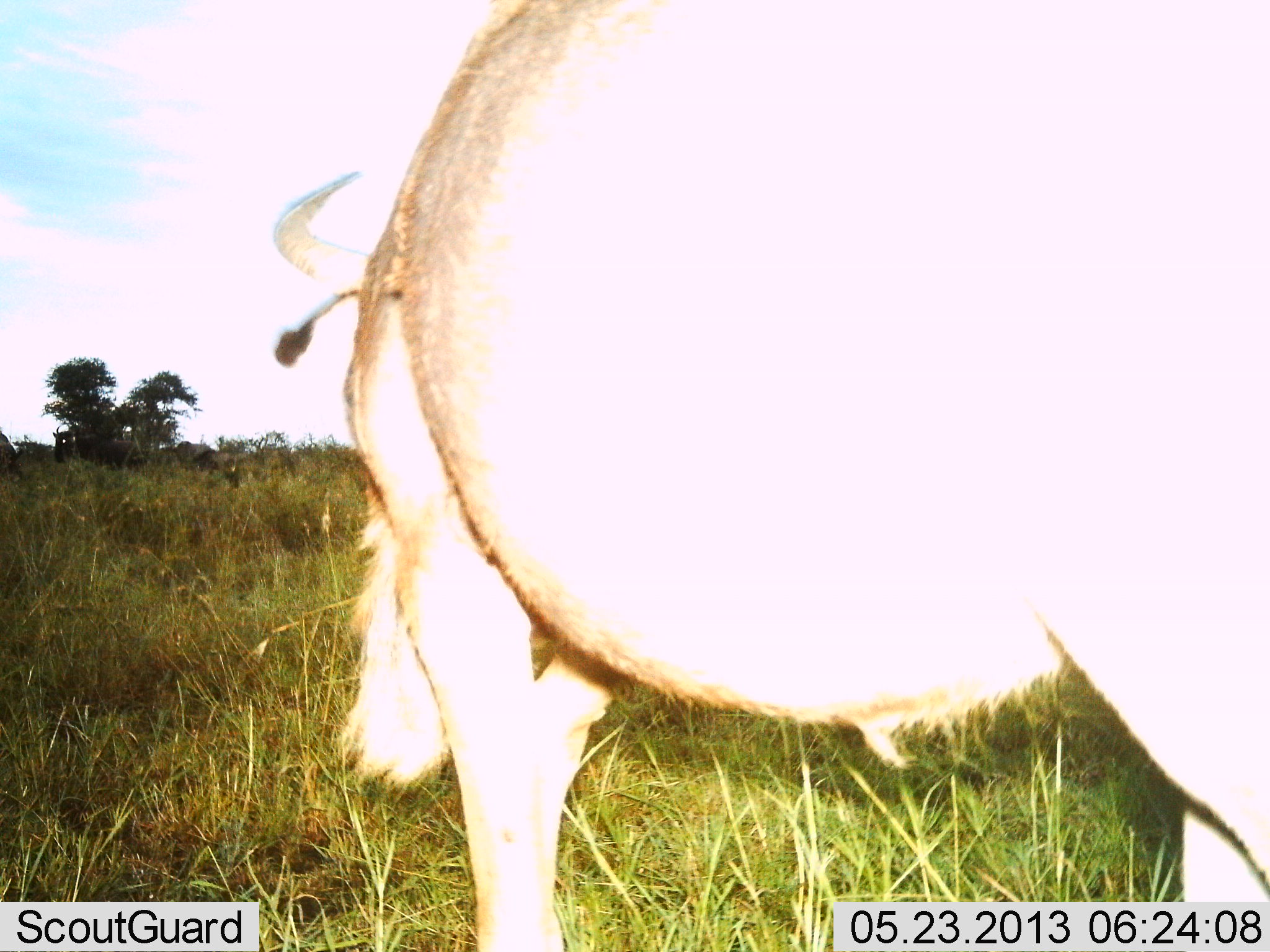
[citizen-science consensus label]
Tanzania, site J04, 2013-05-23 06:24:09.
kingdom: Animalia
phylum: Chordata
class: Mammalia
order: Artiodactyla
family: Bovidae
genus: Connochaetes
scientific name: Connochaetes taurinus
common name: blue wildebeest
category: wildebeest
Wildebeest (blue wildebeest) (Connochaetes taurinus), count 1. Behavior (volunteer vote fractions): standing 80%, resting 0%, moving 20%, interacting 0%. Young present (vote fraction): 0%. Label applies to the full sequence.